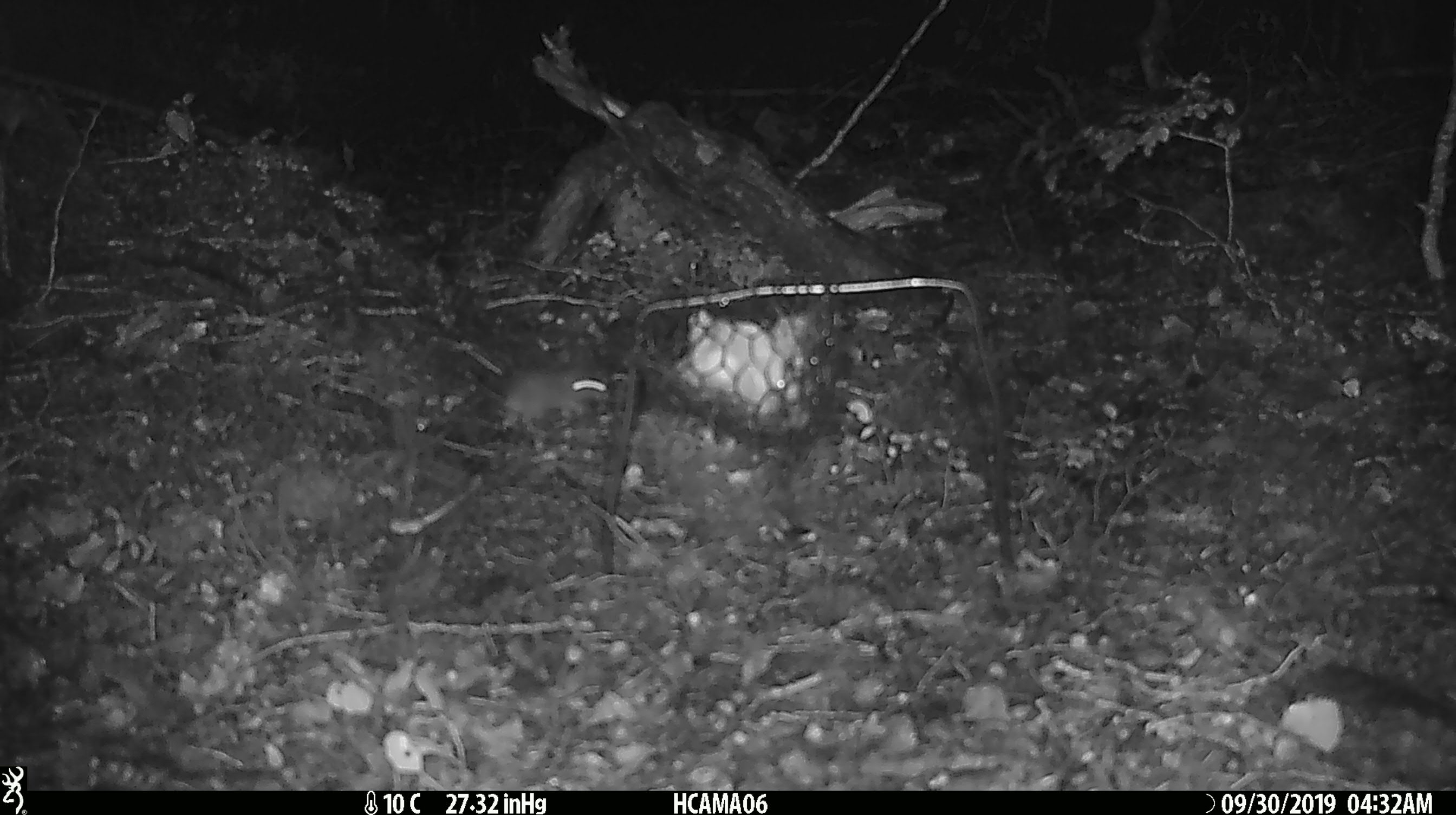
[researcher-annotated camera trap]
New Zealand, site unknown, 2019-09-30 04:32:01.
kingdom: Animalia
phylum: Chordata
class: Mammalia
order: Rodentia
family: Muridae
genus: Mus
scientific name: Mus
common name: mouse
Mouse (Mus).